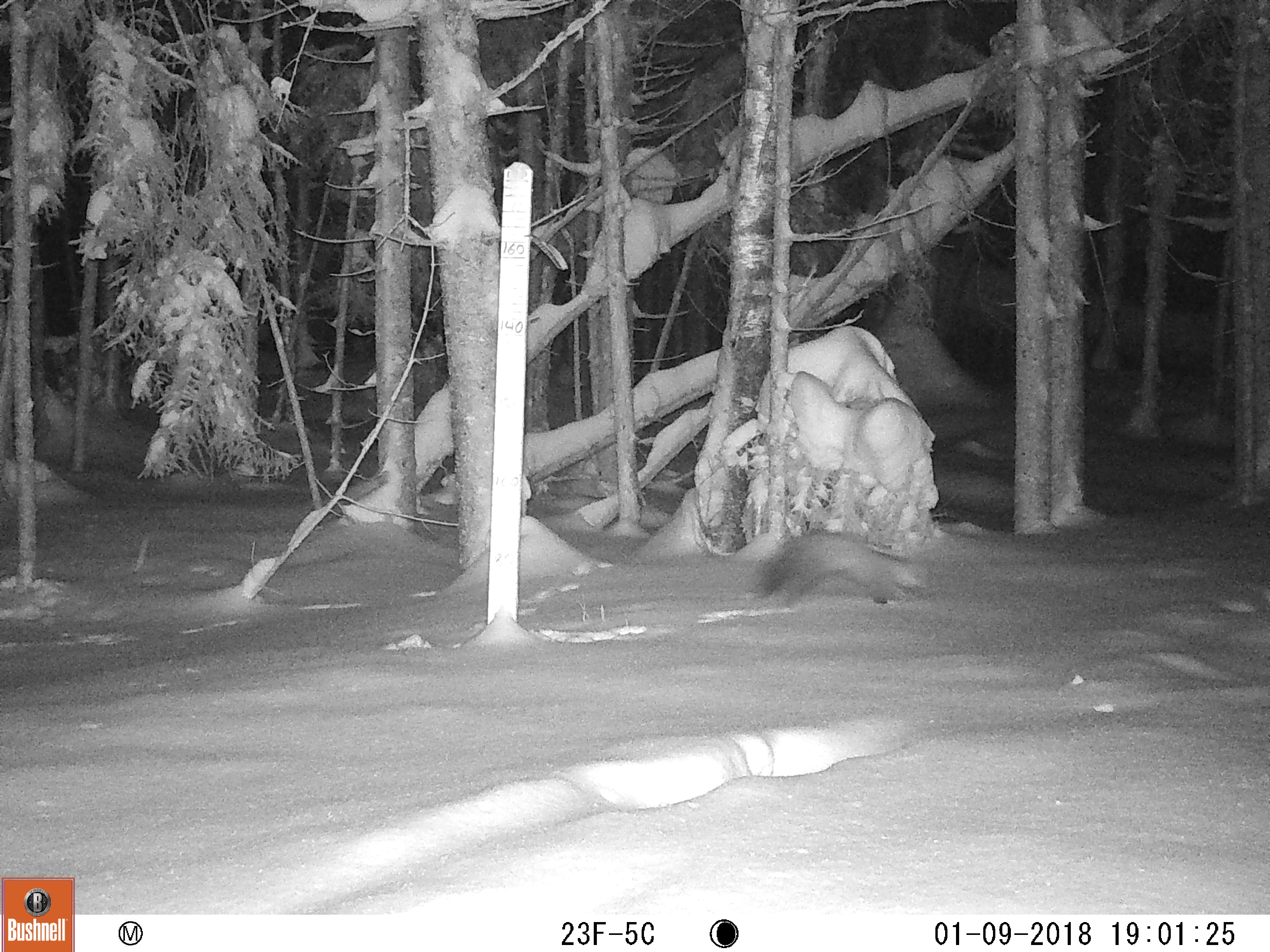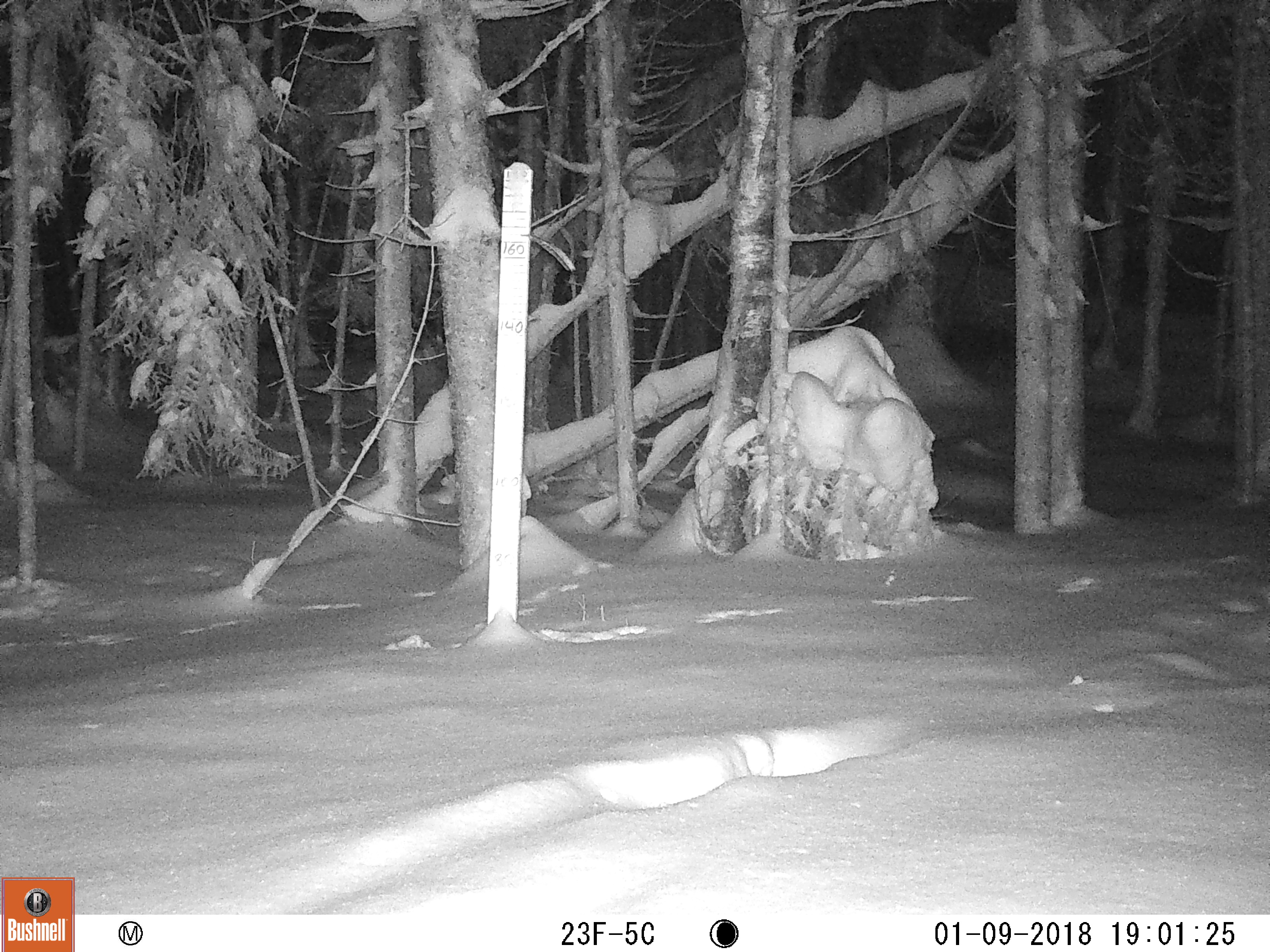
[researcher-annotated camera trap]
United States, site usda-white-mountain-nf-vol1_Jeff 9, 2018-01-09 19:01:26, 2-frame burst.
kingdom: Animalia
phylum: Chordata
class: Mammalia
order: Carnivora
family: Mustelidae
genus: Martes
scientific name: Martes americana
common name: american marten